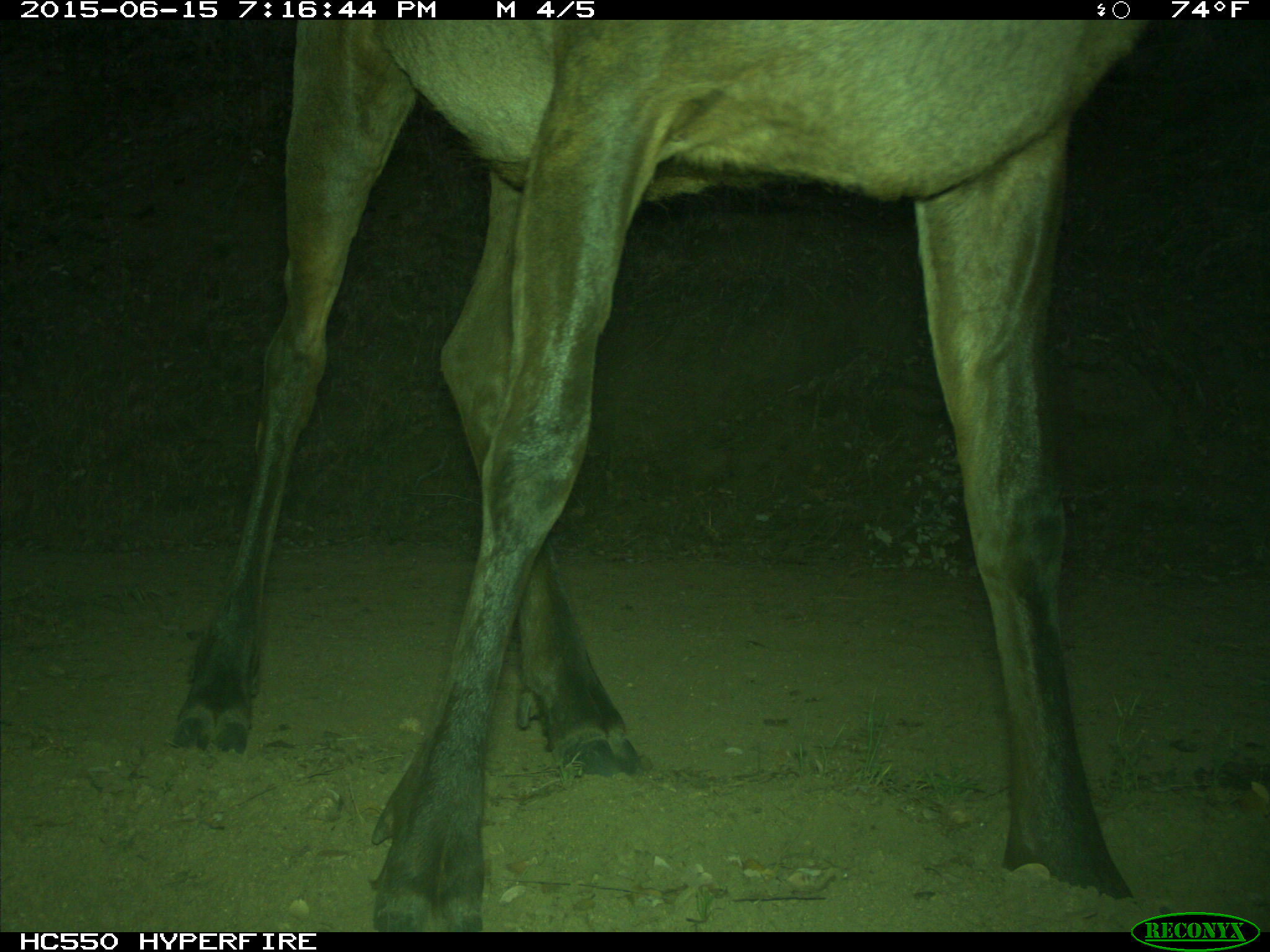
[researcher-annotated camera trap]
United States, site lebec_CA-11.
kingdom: Animalia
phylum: Chordata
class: Mammalia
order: Artiodactyla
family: Cervidae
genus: Cervus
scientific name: Cervus canadensis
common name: elk